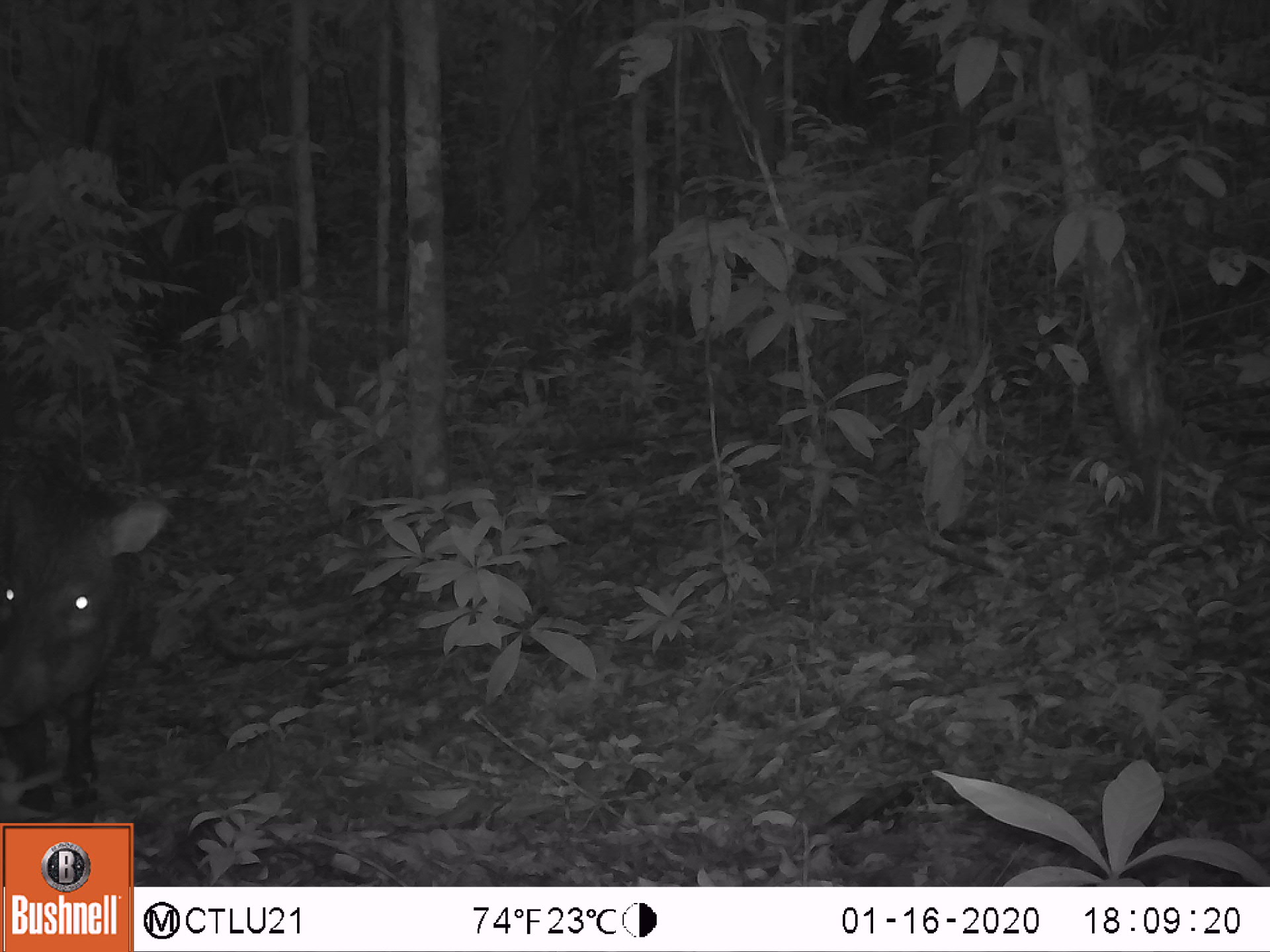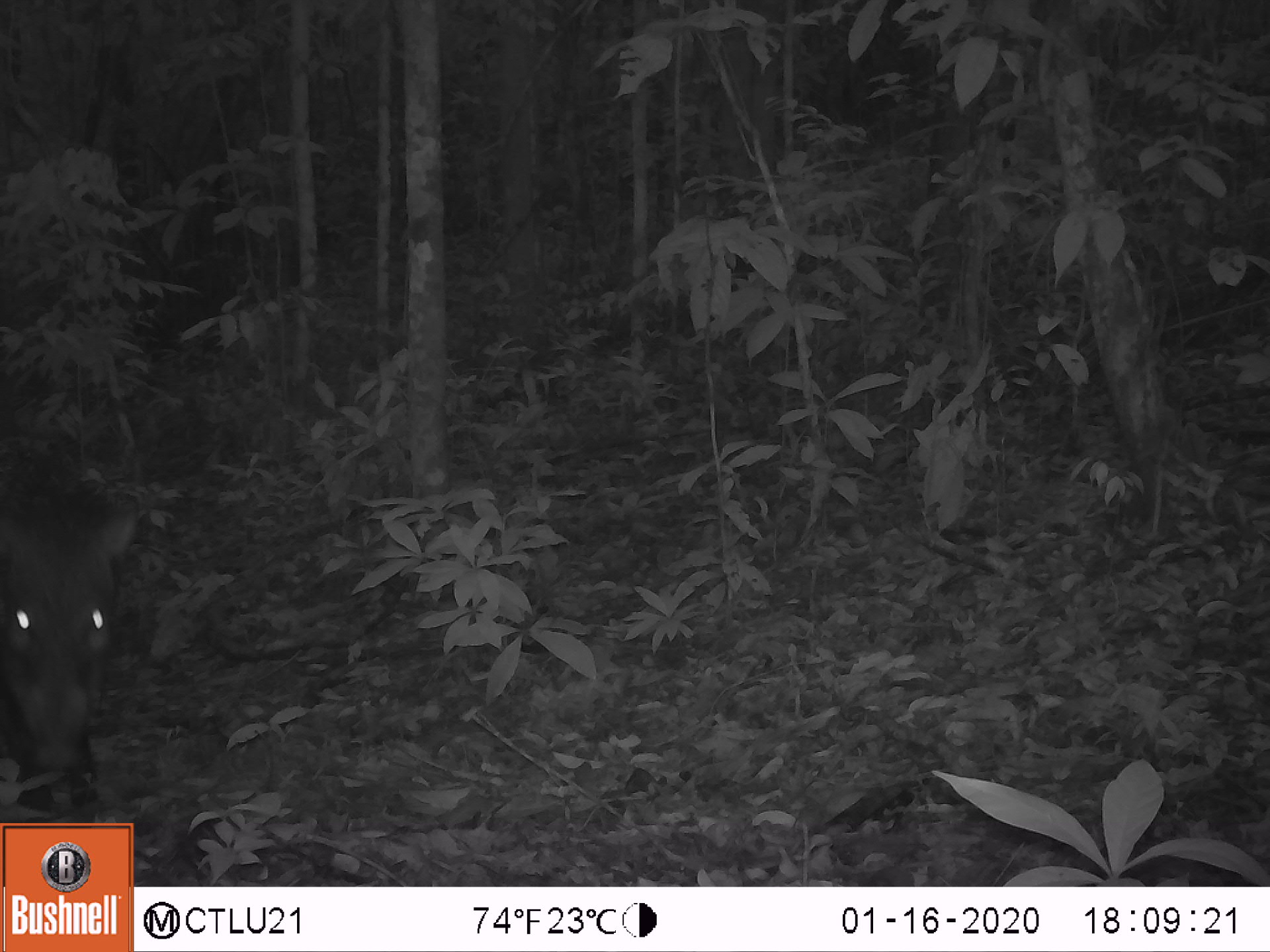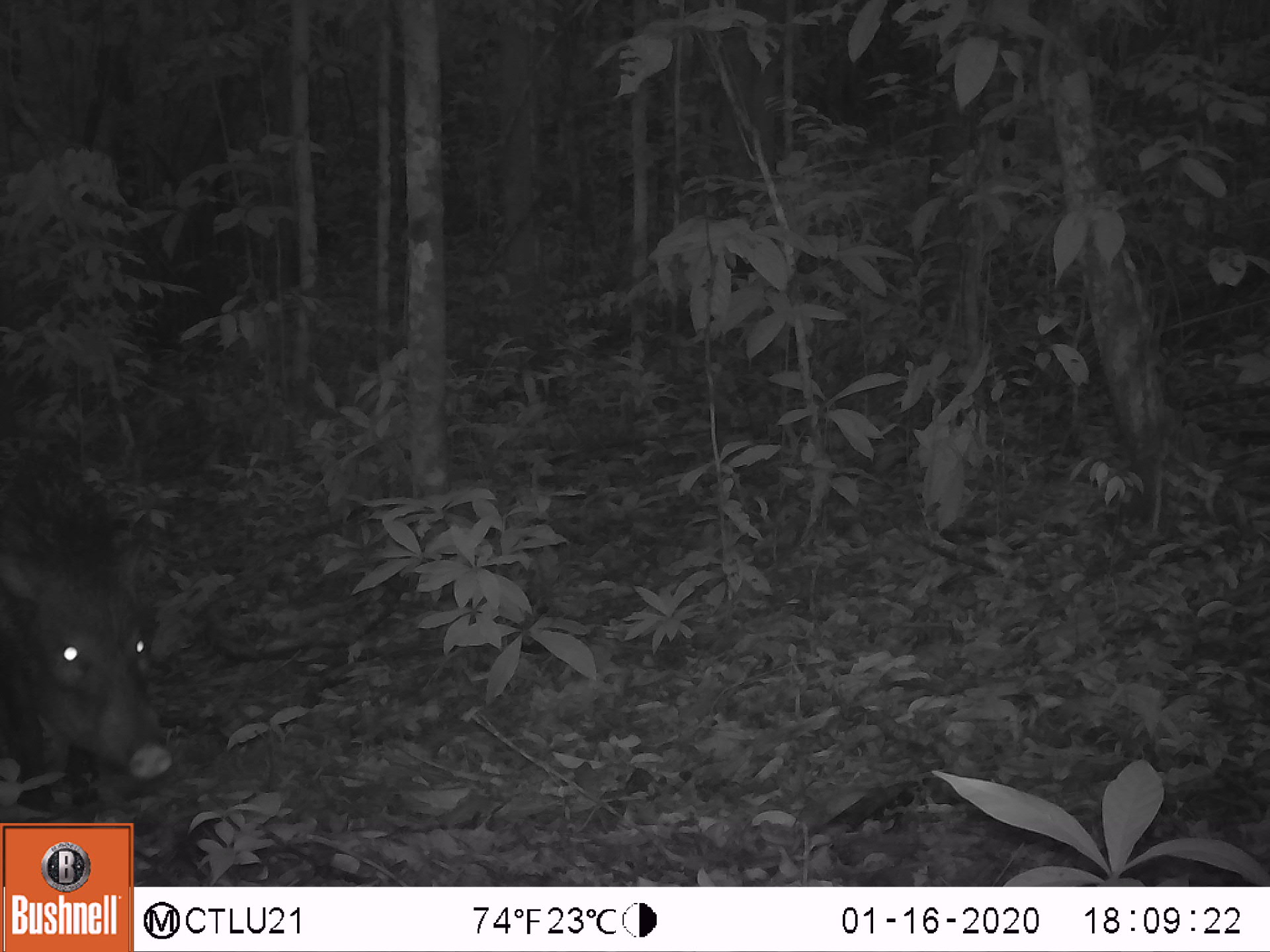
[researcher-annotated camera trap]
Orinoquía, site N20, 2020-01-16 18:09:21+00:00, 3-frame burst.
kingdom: Animalia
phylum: Chordata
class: Mammalia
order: Artiodactyla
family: Tayassuidae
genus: Pecari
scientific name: Pecari tajacu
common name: collared peccary